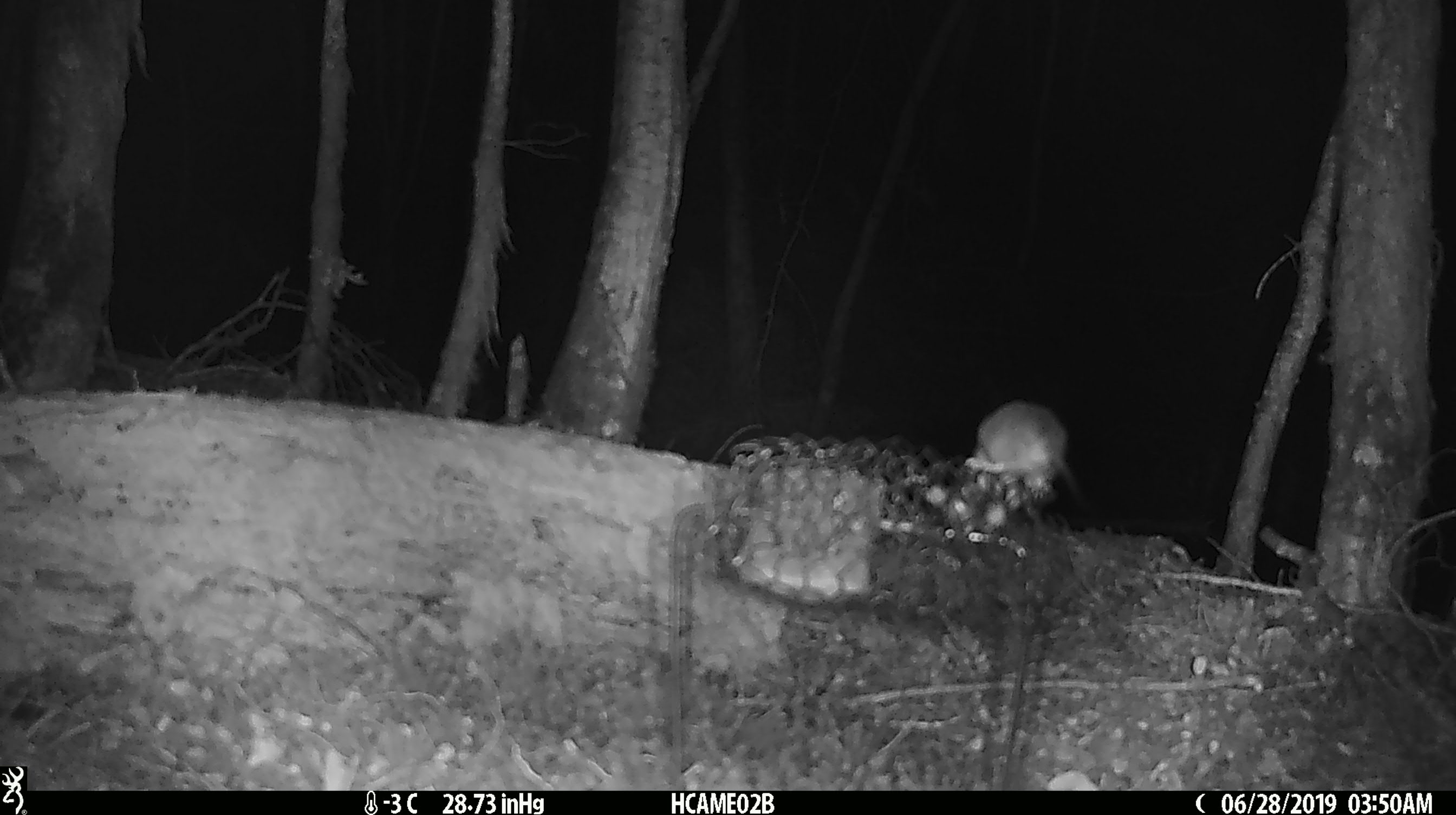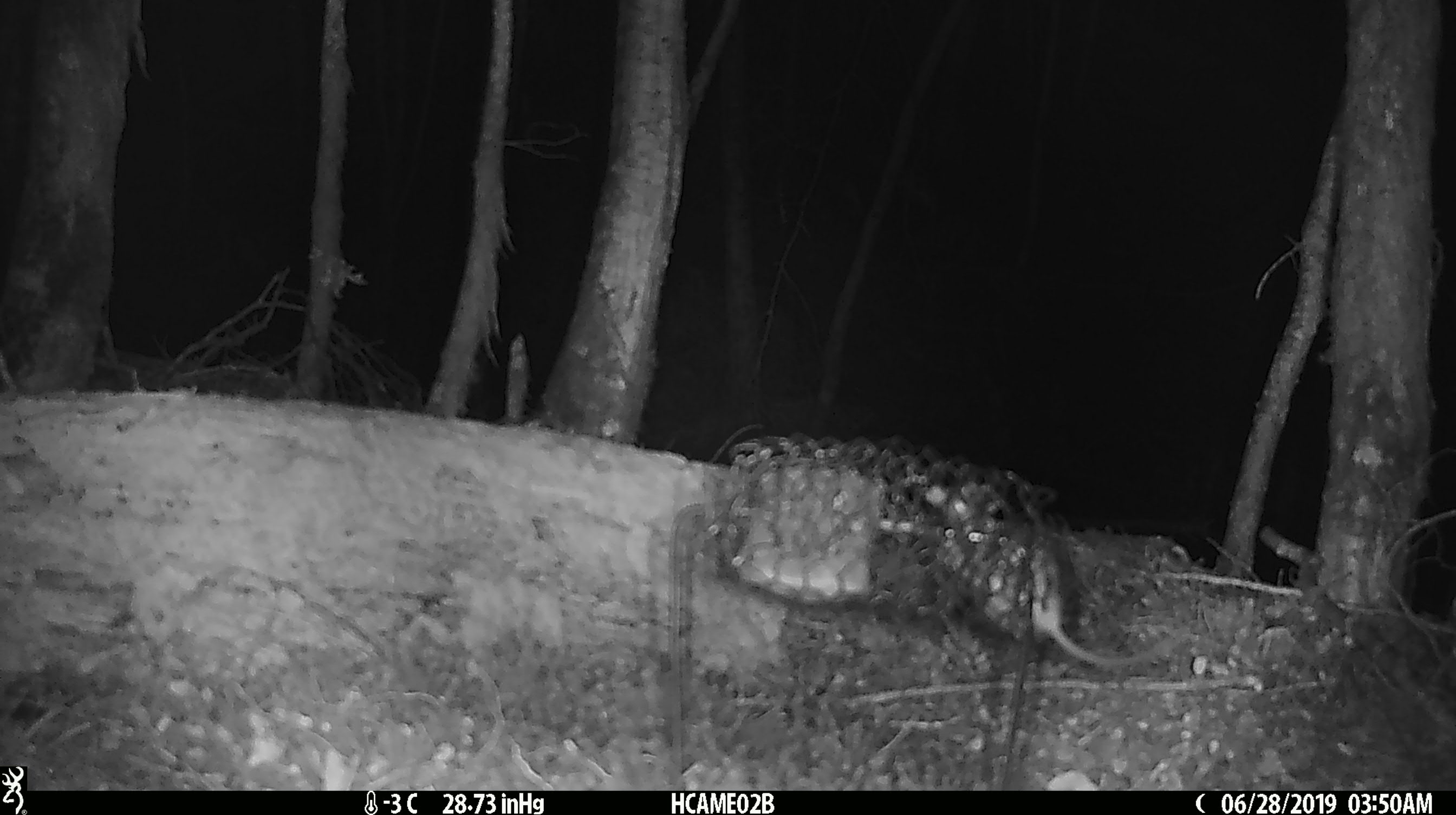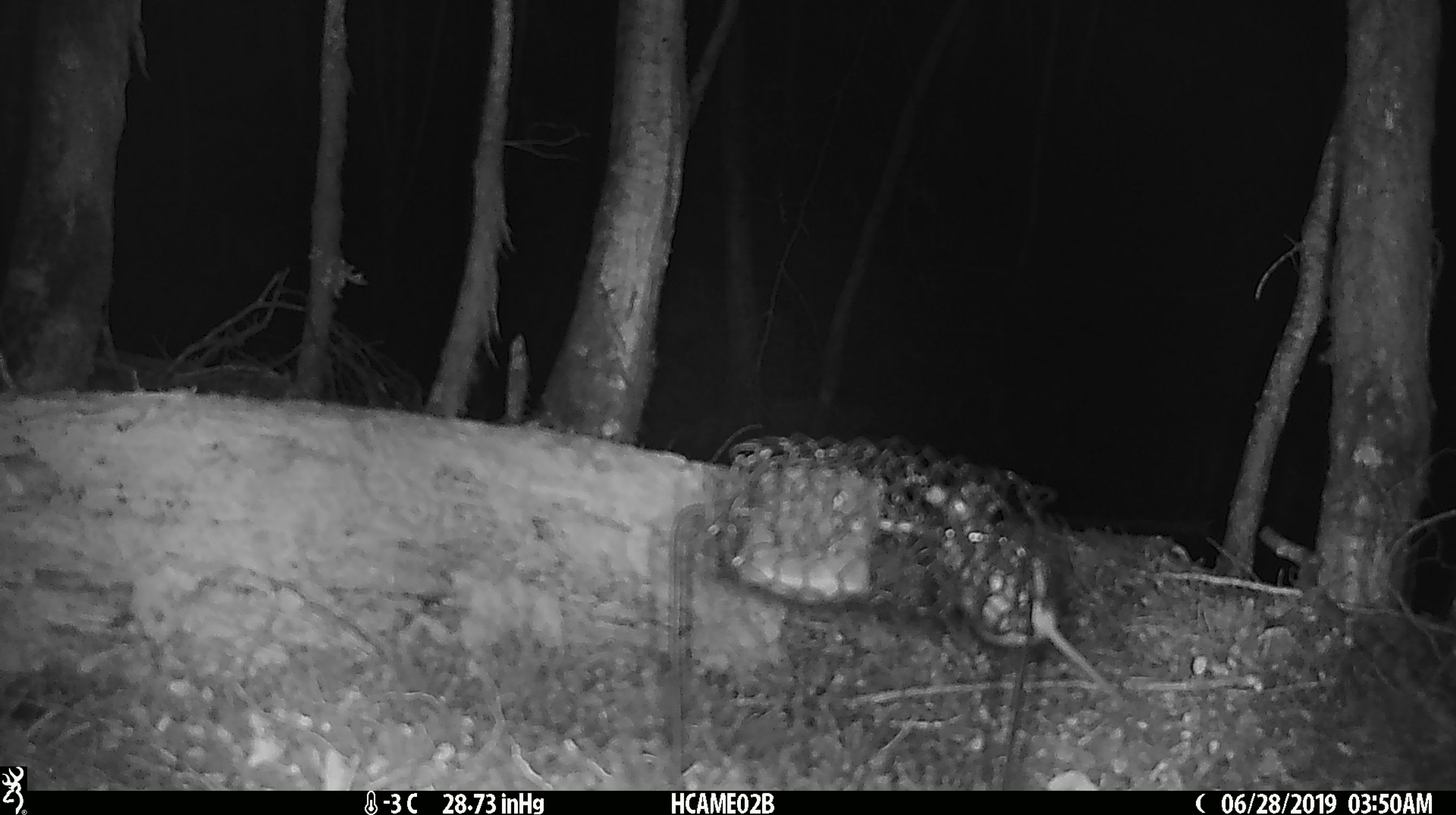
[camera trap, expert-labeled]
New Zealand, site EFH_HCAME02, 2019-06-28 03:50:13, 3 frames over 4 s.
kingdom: Animalia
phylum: Chordata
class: Mammalia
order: Rodentia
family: Muridae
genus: Mus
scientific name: Mus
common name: mouse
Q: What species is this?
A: Mouse (Mus).